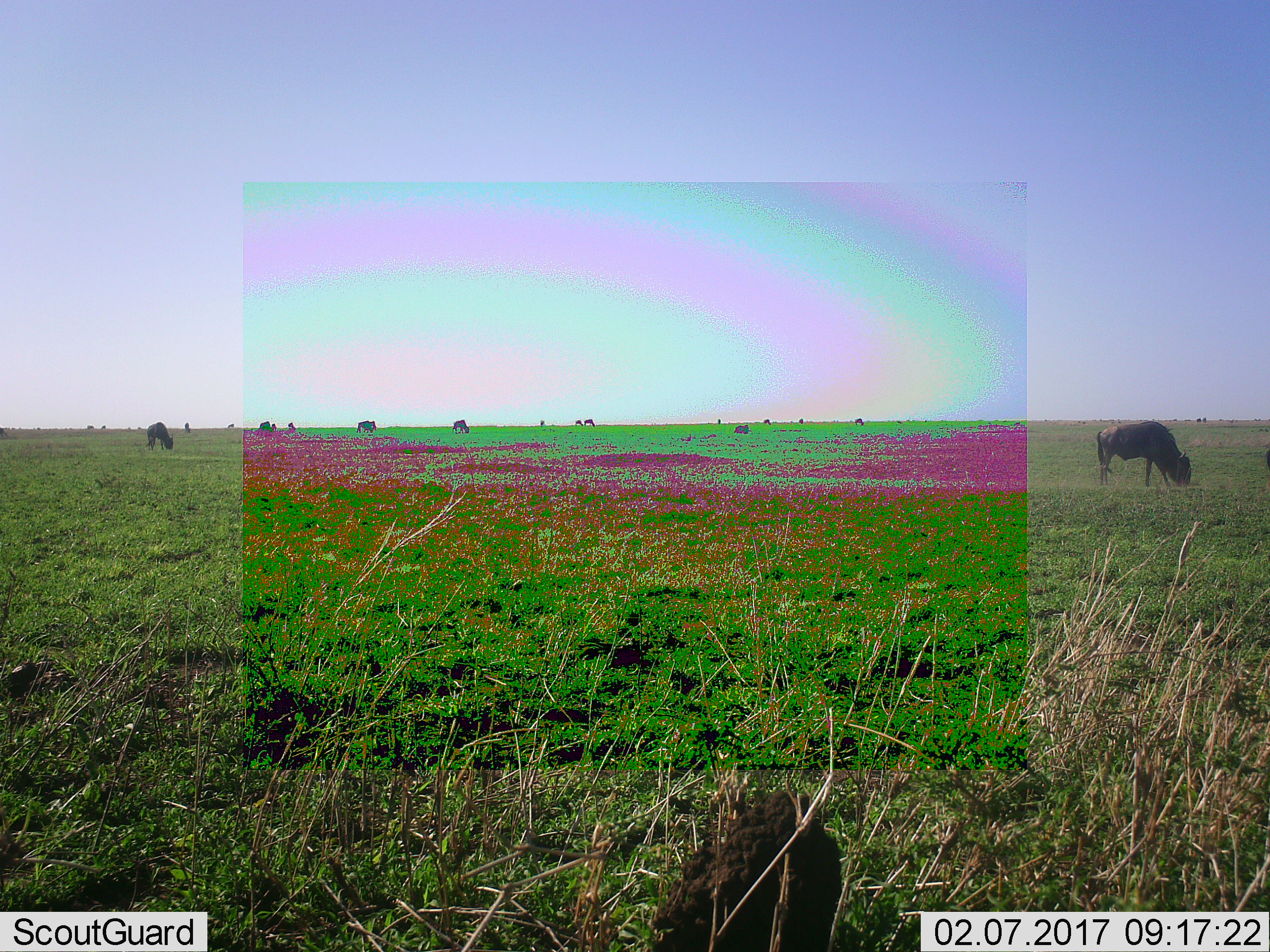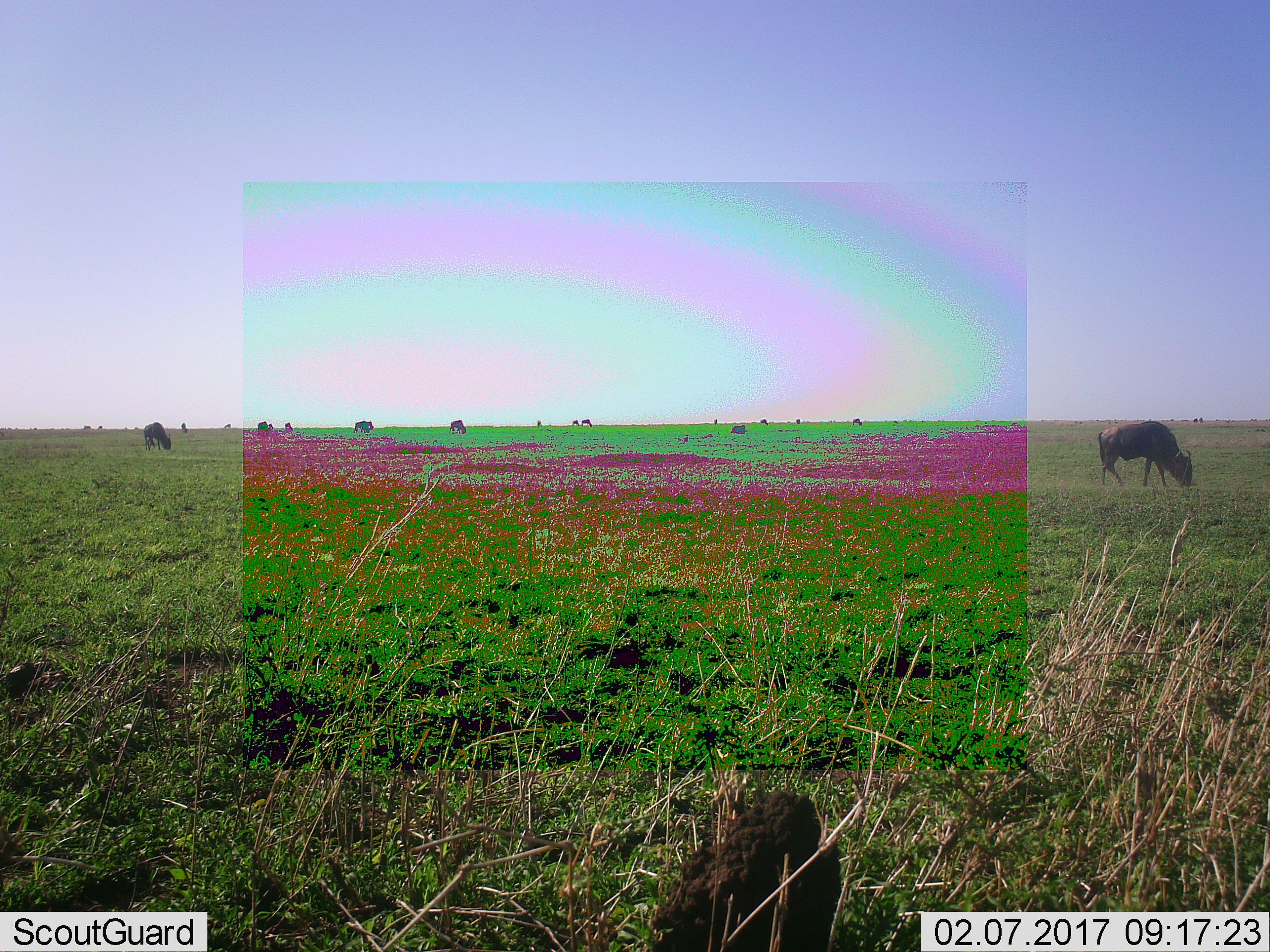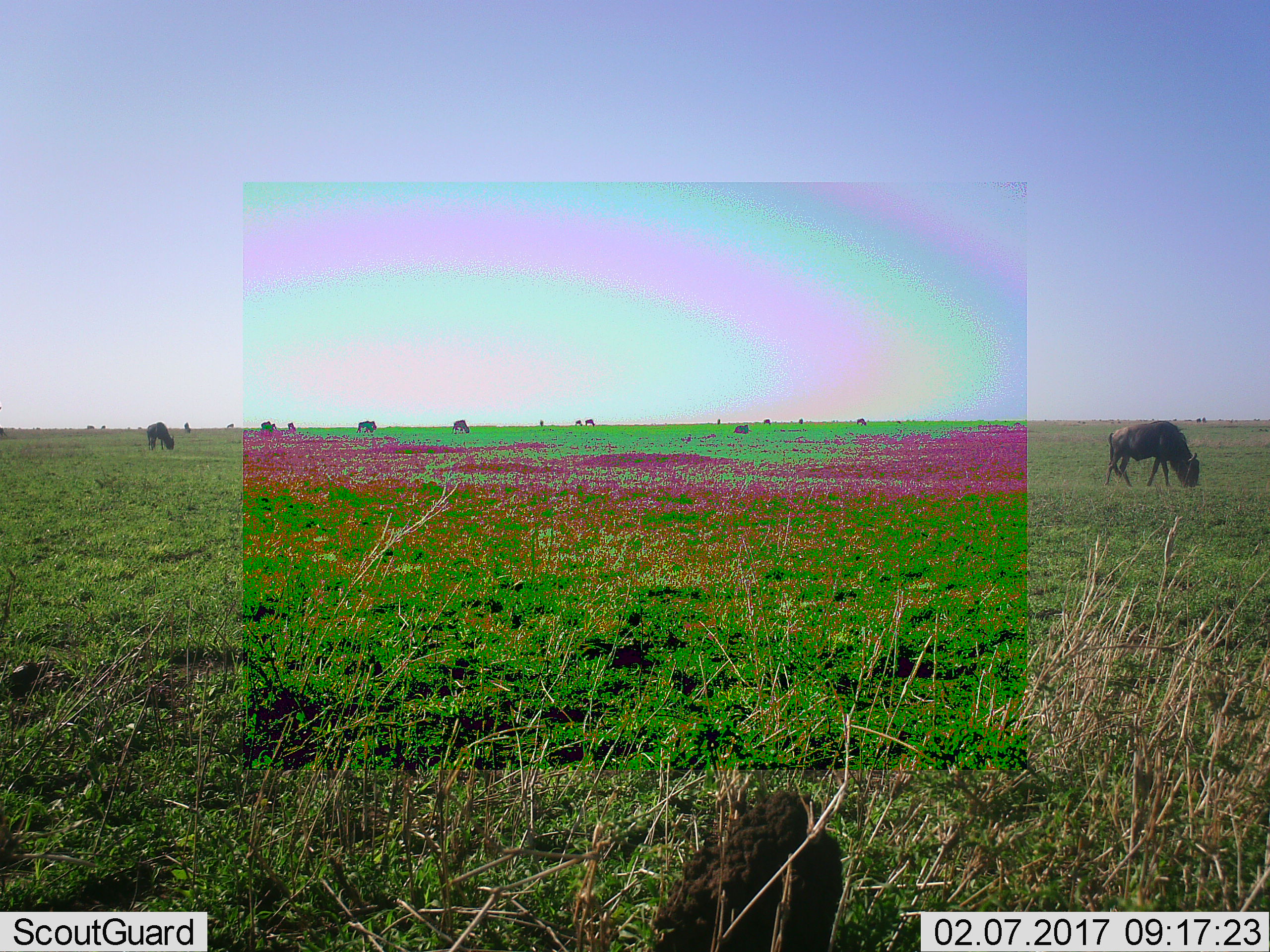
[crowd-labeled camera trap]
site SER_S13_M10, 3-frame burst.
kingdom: Animalia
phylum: Chordata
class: Mammalia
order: Artiodactyla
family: Bovidae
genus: Connochaetes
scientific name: Connochaetes taurinus taurinus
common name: blue wildebeest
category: wildebeestblue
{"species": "wildebeestblue (blue wildebeest) (Connochaetes taurinus taurinus)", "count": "11-50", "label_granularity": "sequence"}